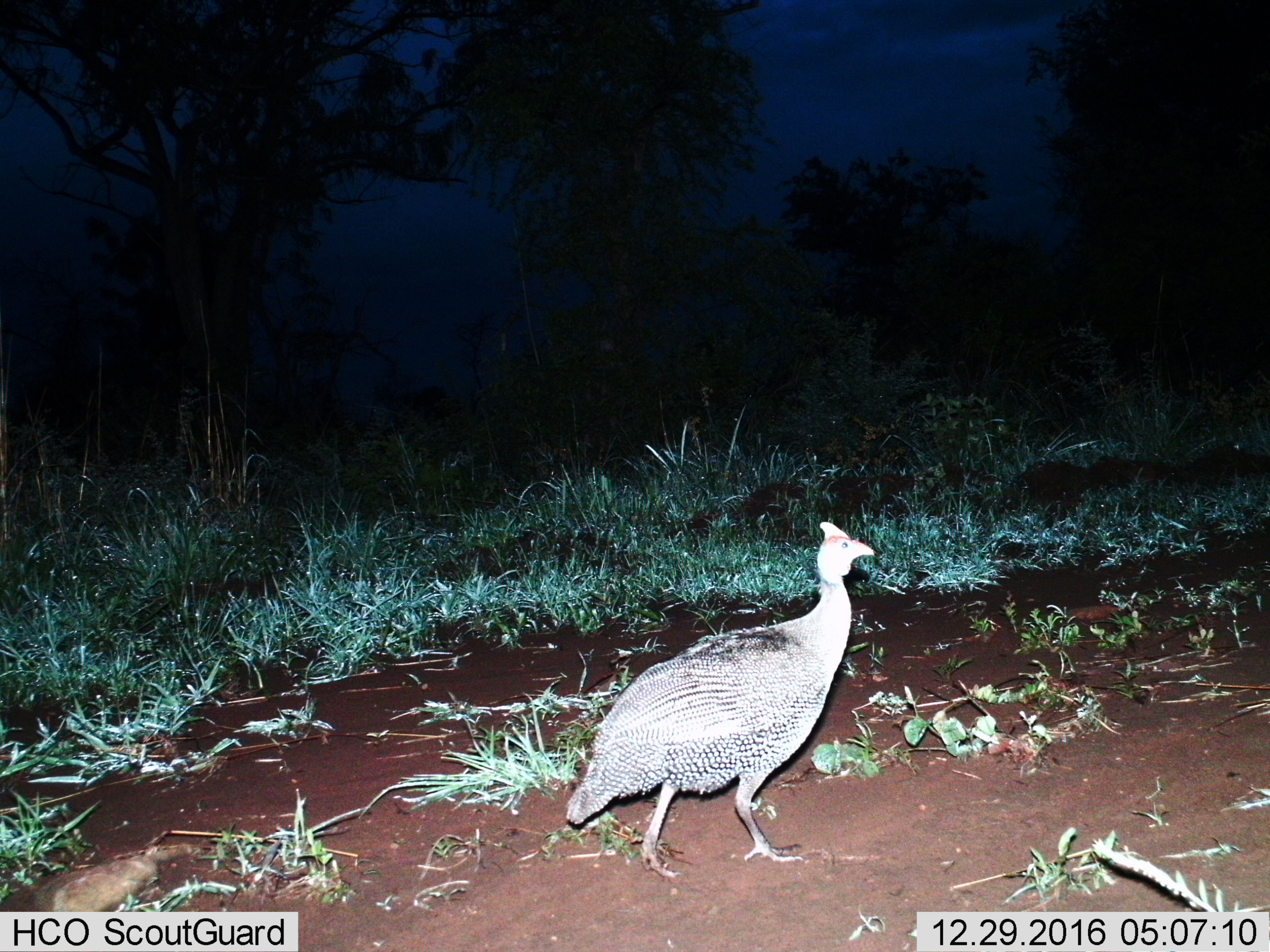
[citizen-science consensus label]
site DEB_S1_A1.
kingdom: Animalia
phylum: Chordata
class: Aves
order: Galliformes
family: Numididae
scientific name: Numididae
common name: guineafowl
Guineafowl (Numididae), count 1. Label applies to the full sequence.